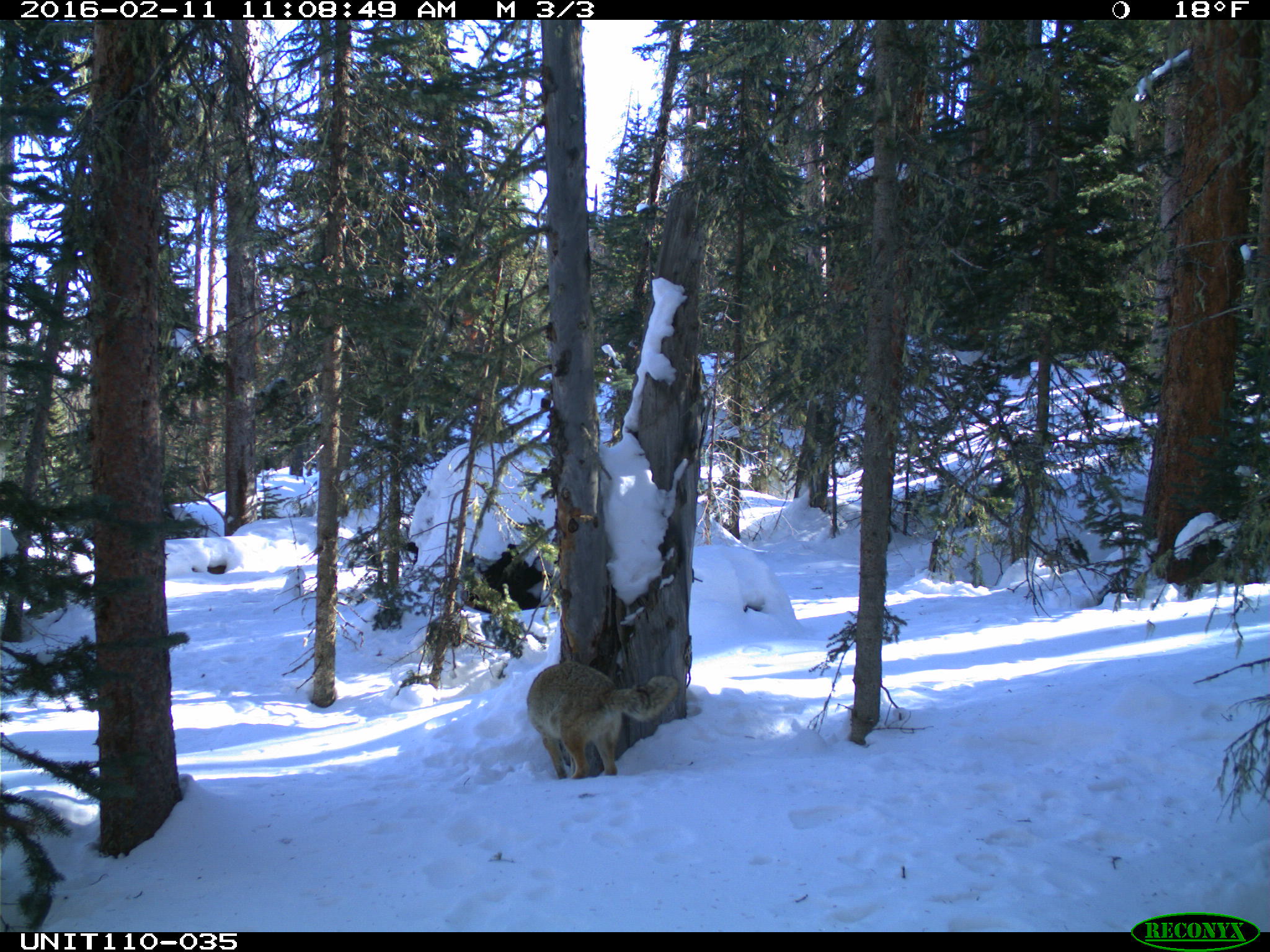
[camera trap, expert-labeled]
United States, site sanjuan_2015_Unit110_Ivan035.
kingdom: Animalia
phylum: Chordata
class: Mammalia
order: Carnivora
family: Canidae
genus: Canis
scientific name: Canis latrans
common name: coyote